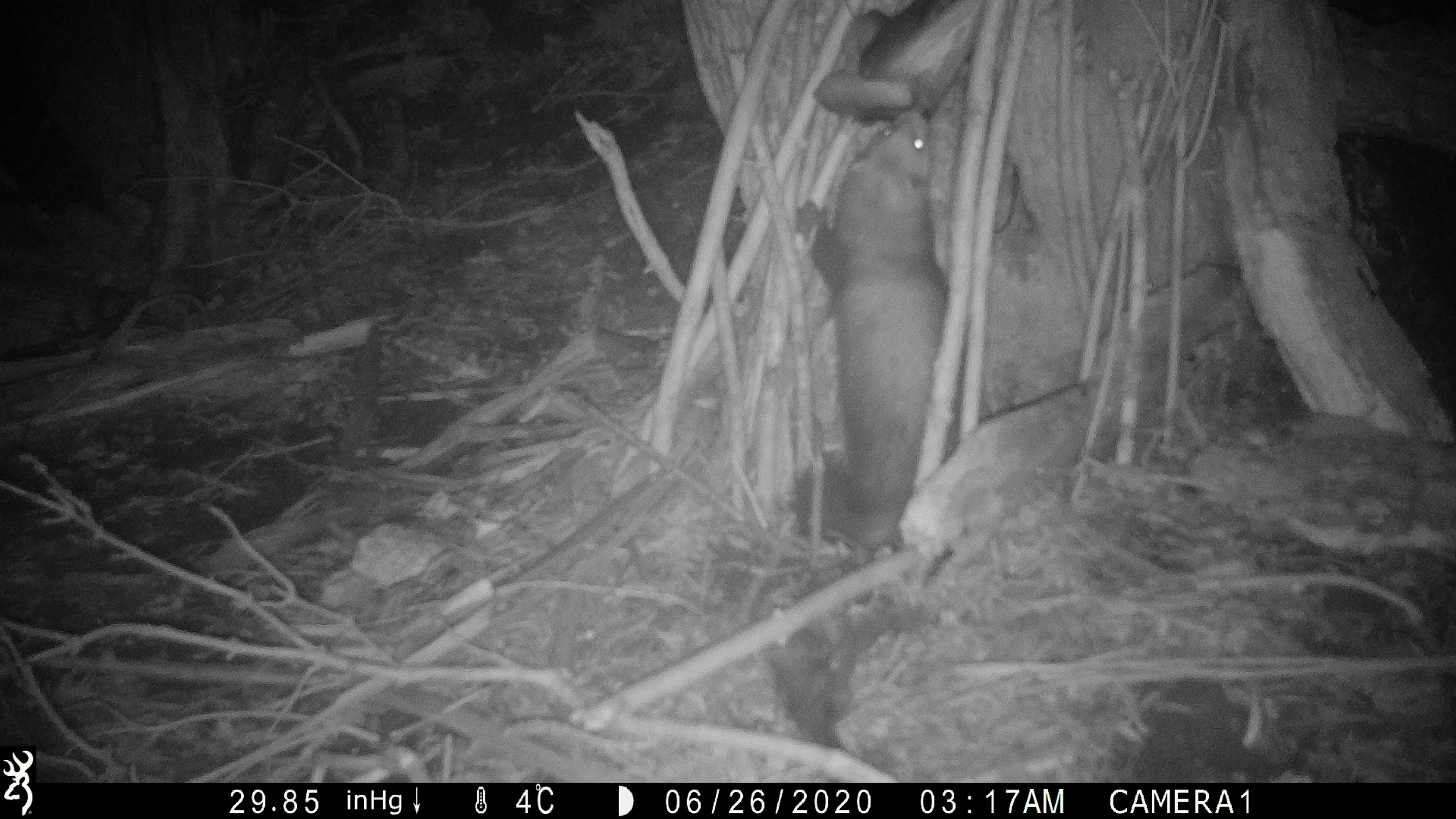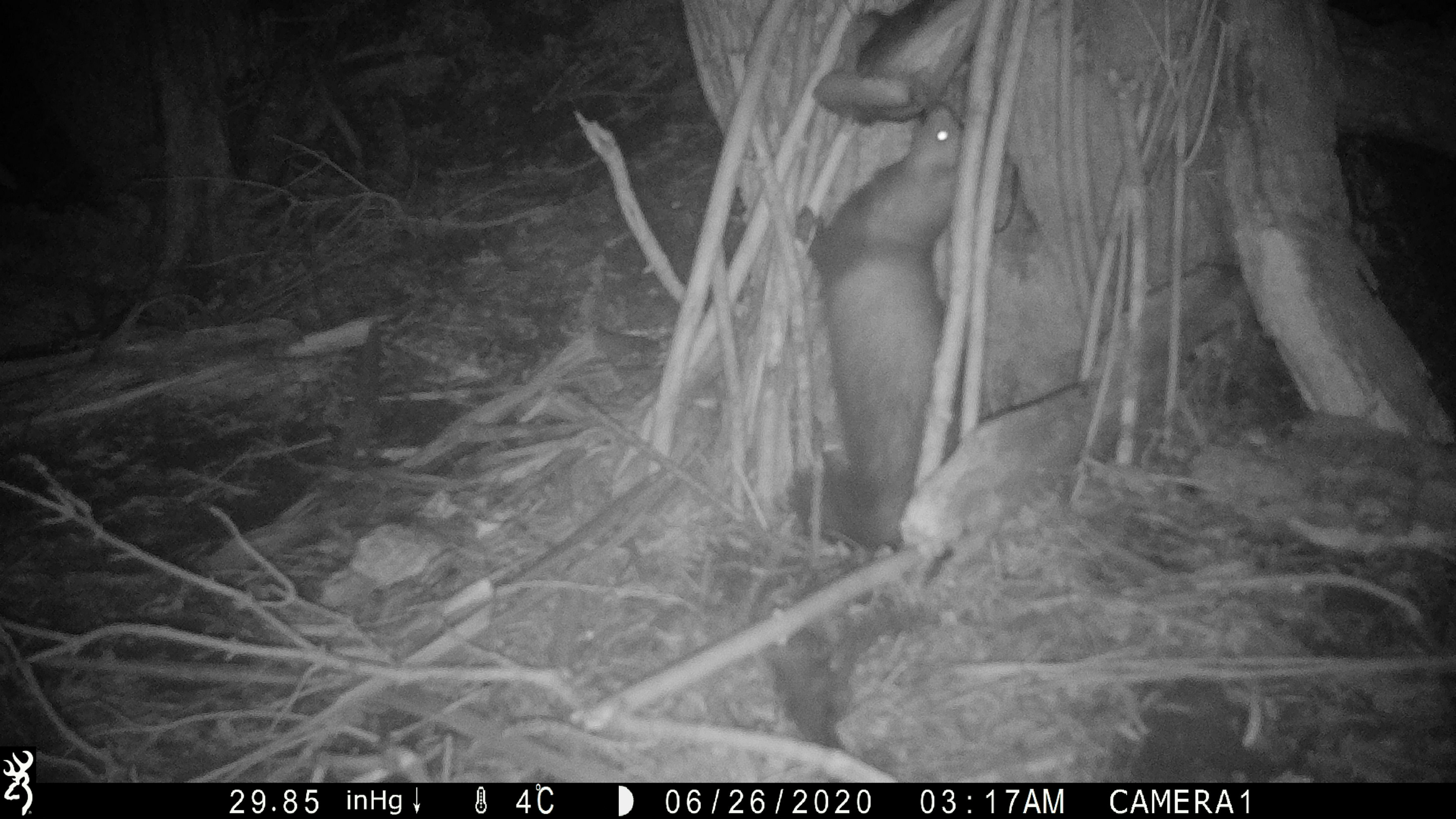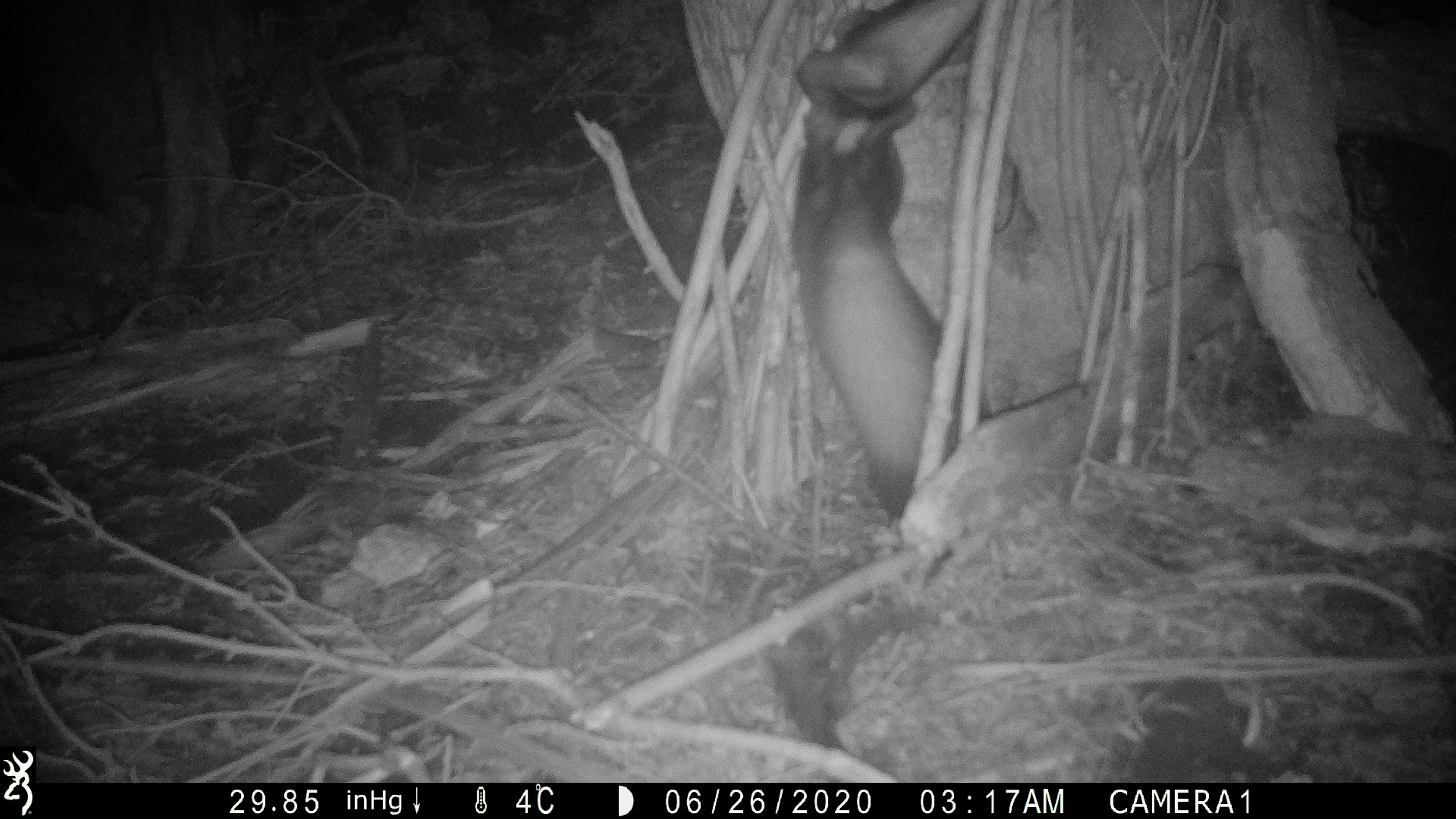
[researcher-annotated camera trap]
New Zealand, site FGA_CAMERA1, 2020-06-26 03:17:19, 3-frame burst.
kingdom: Animalia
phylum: Chordata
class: Mammalia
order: Carnivora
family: Mustelidae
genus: Mustela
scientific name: Mustela furo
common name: ferret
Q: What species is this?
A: Ferret (Mustela furo).